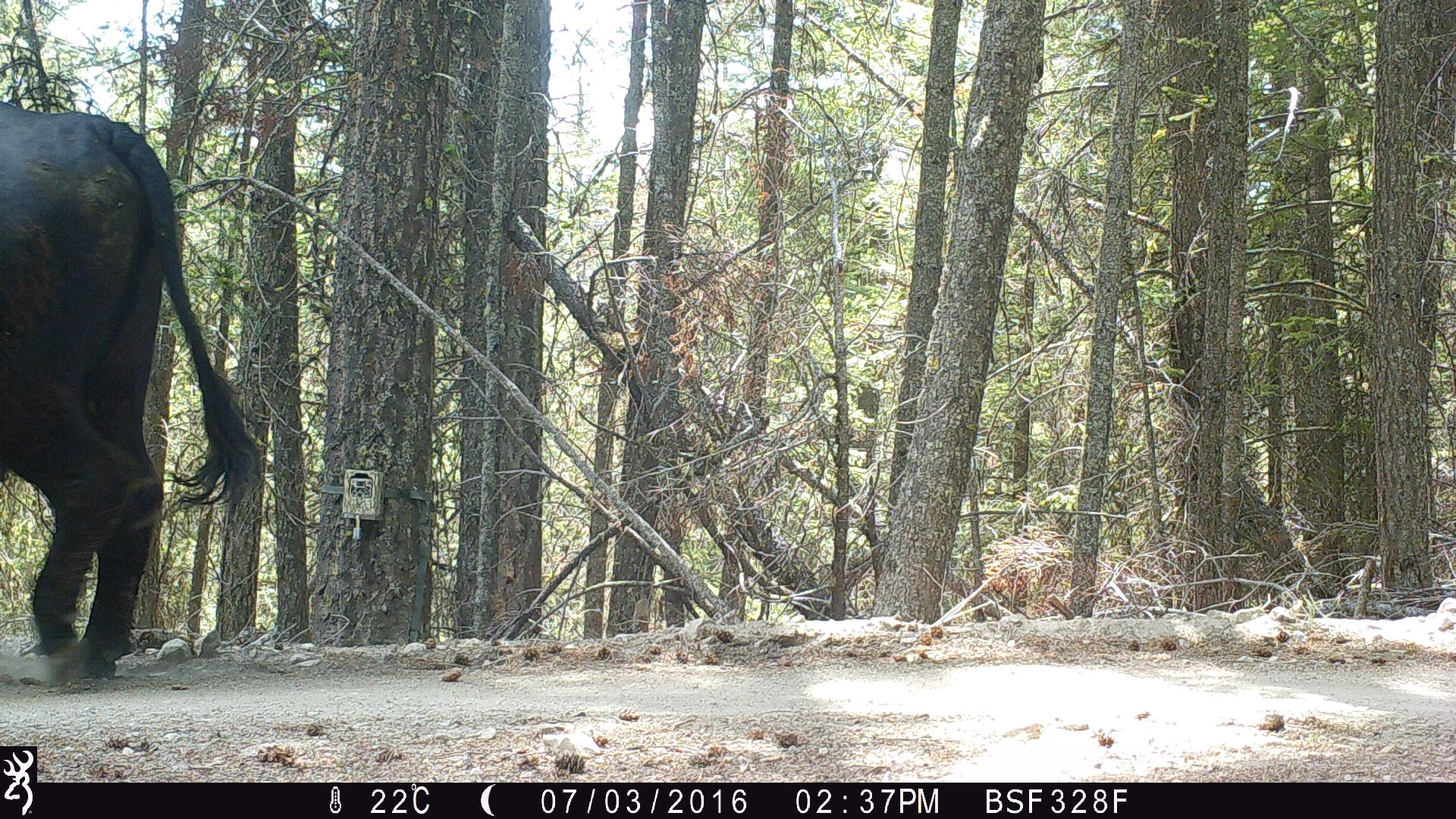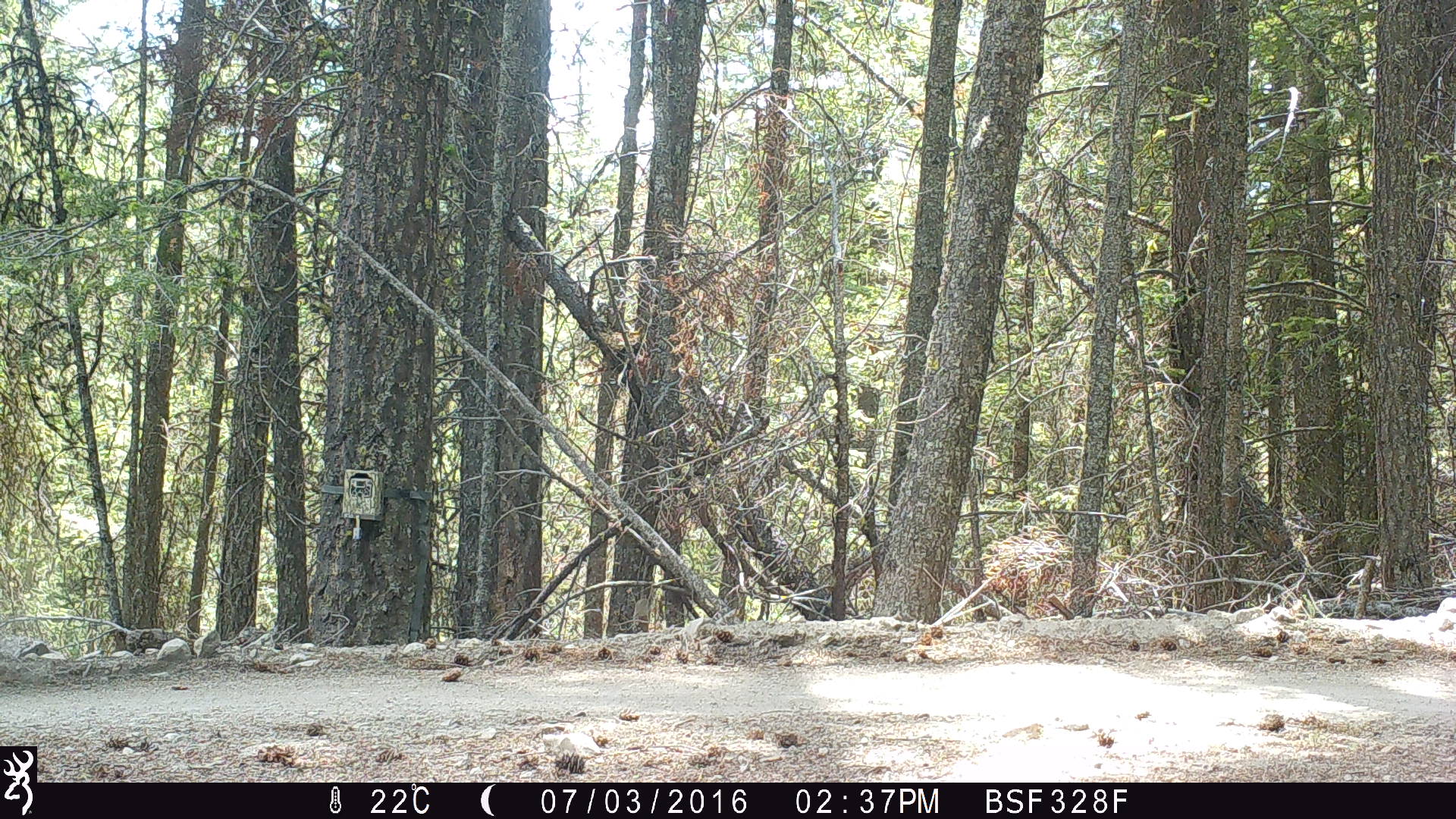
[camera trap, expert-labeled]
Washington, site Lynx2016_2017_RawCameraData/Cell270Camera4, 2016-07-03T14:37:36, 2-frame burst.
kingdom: Animalia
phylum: Chordata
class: Mammalia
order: Artiodactyla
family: Bovidae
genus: Bos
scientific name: Bos taurus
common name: domestic cattle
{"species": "domestic cattle (Bos taurus)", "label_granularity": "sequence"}